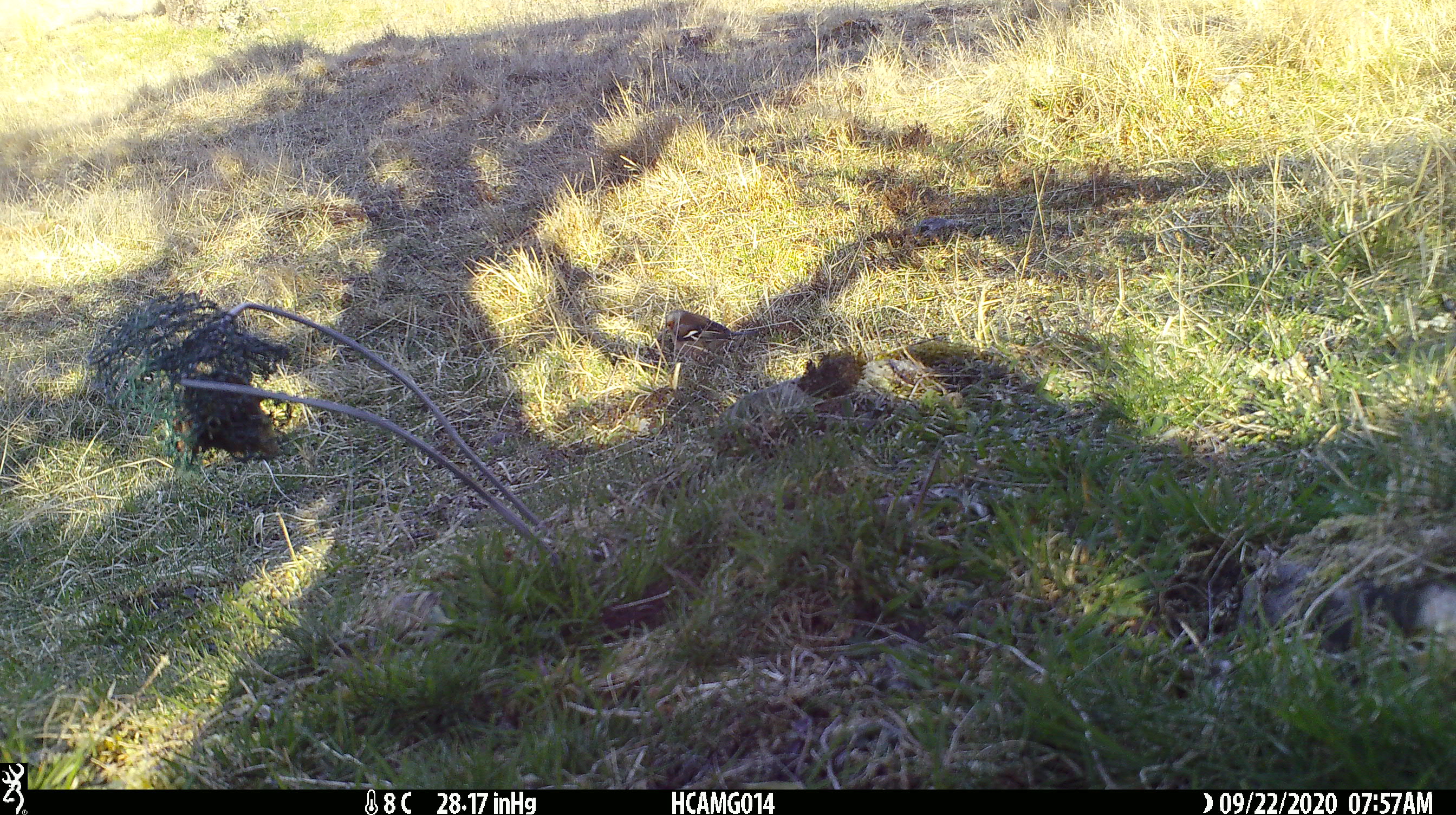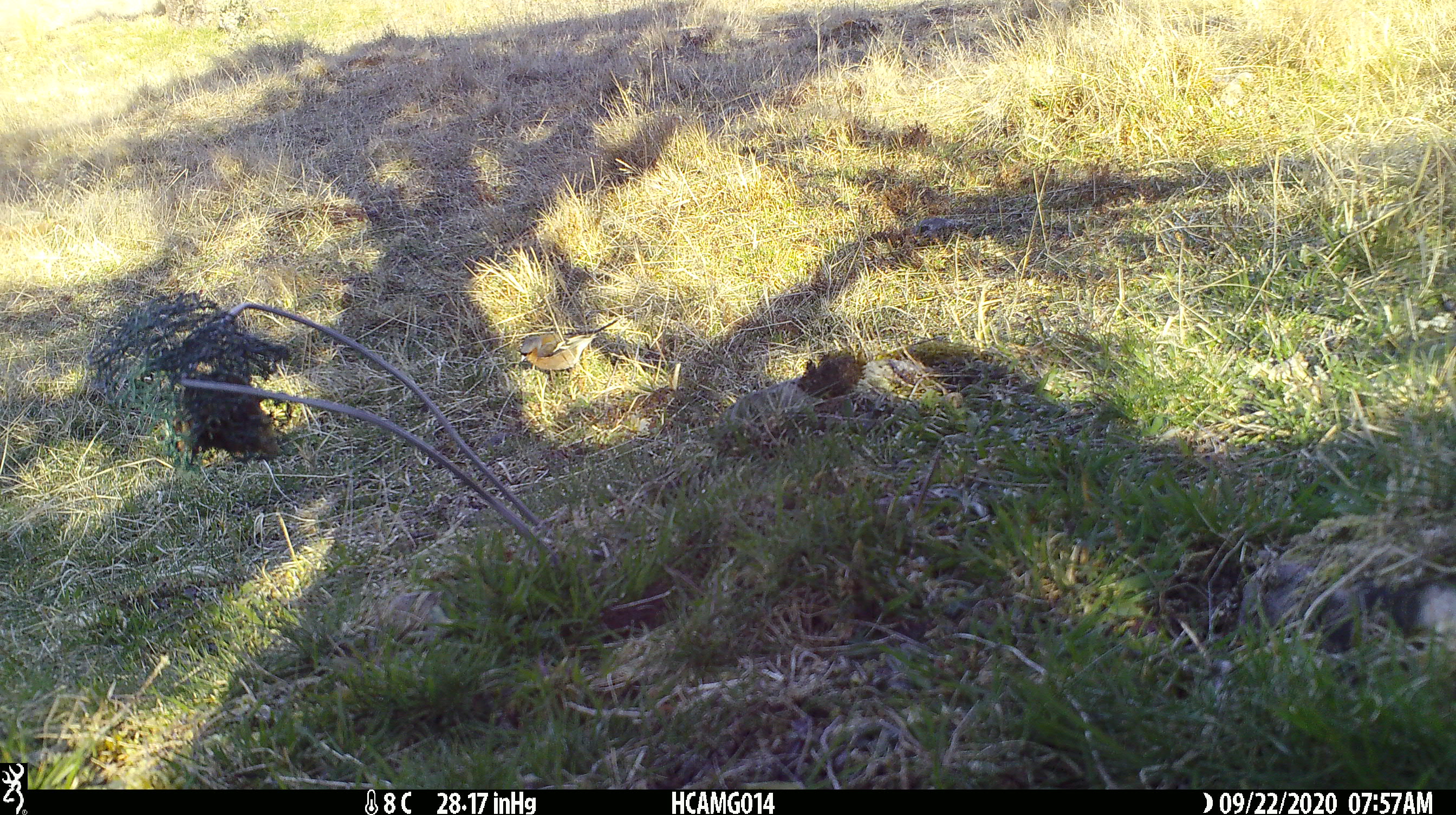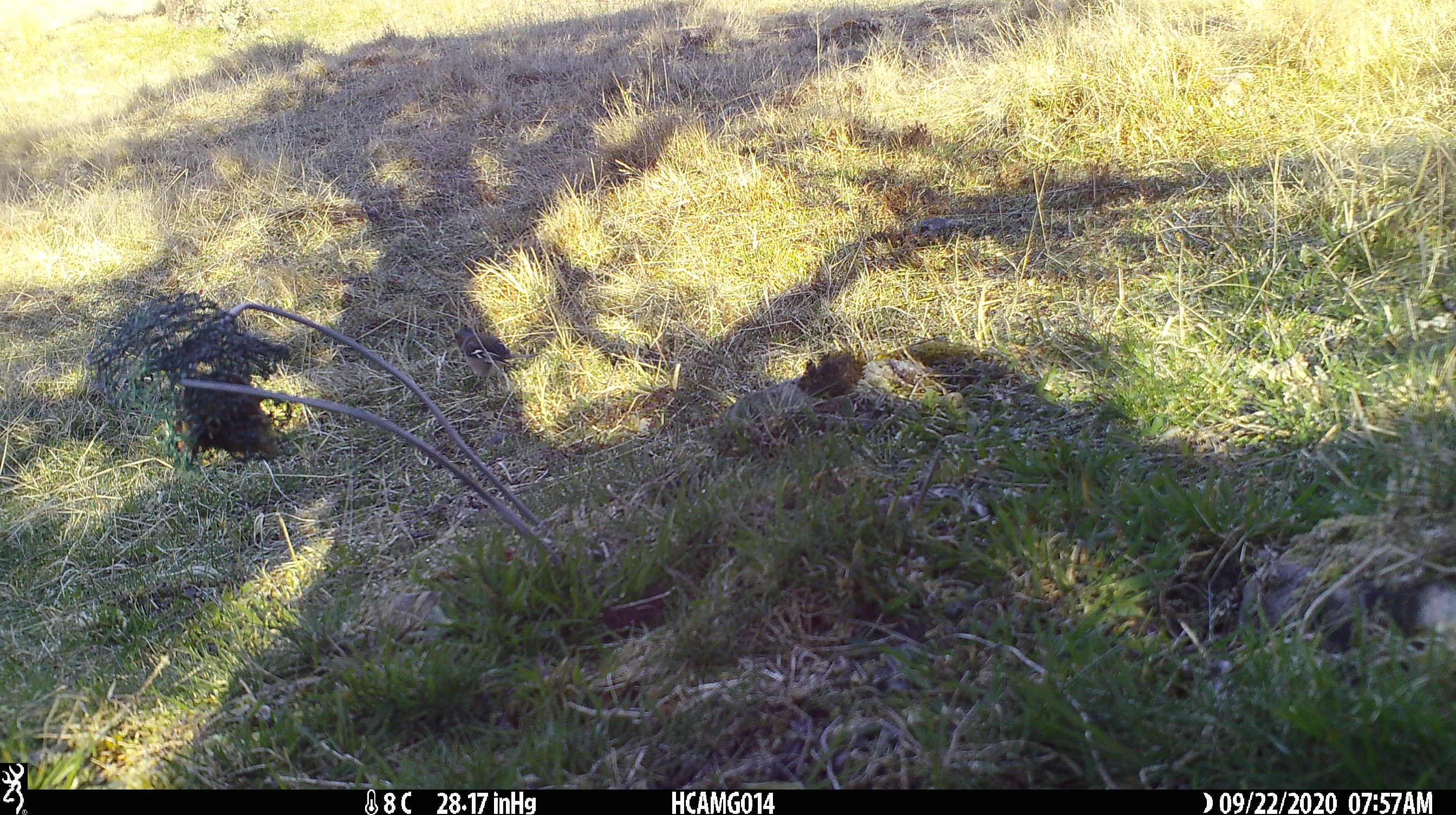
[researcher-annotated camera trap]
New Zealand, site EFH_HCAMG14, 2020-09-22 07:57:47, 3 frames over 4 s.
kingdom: Animalia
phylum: Chordata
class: Aves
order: Passeriformes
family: Fringillidae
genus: Fringilla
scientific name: Fringilla coelebs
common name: common chaffinch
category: chaffinch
Chaffinch (common chaffinch) (Fringilla coelebs).